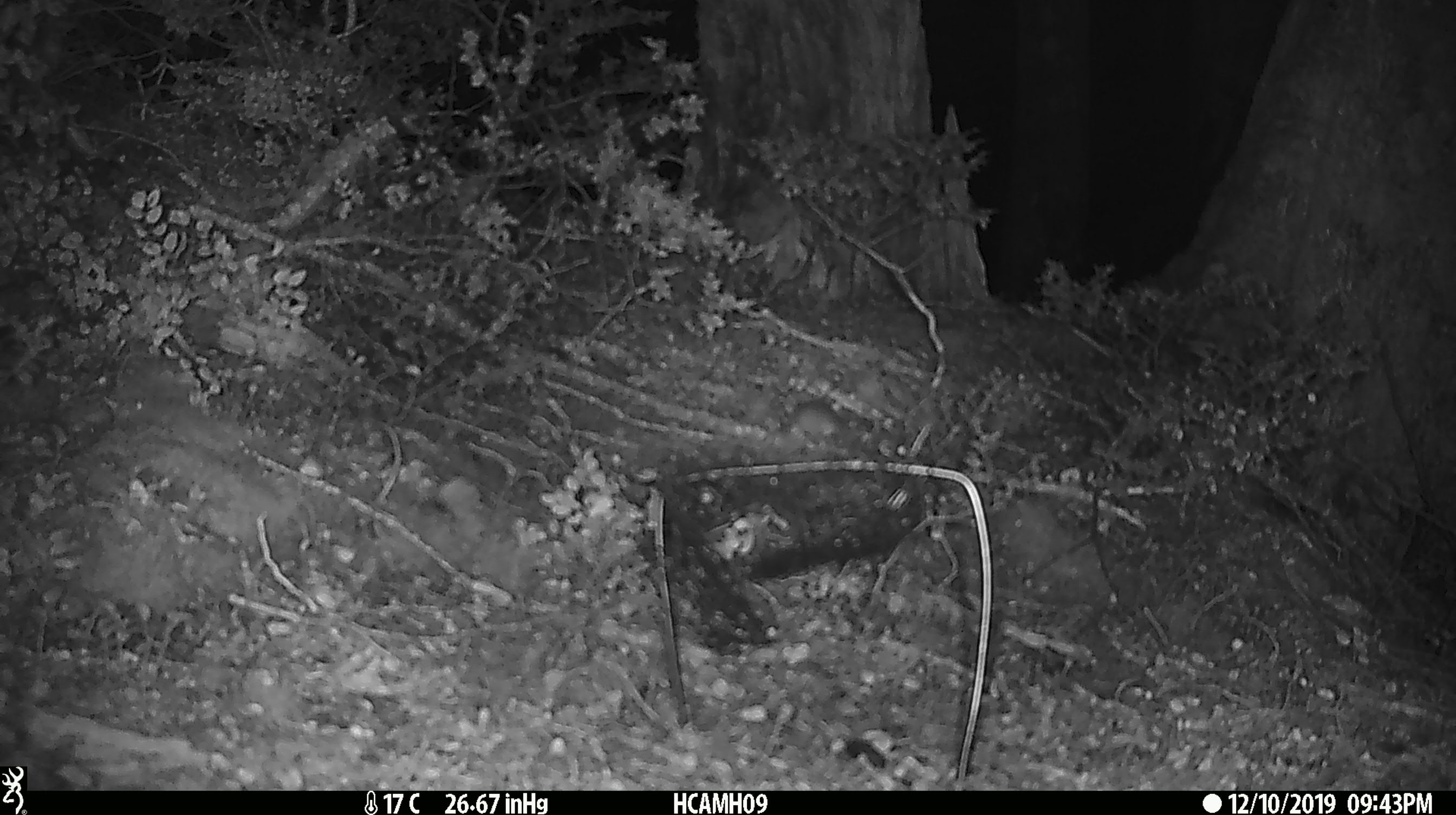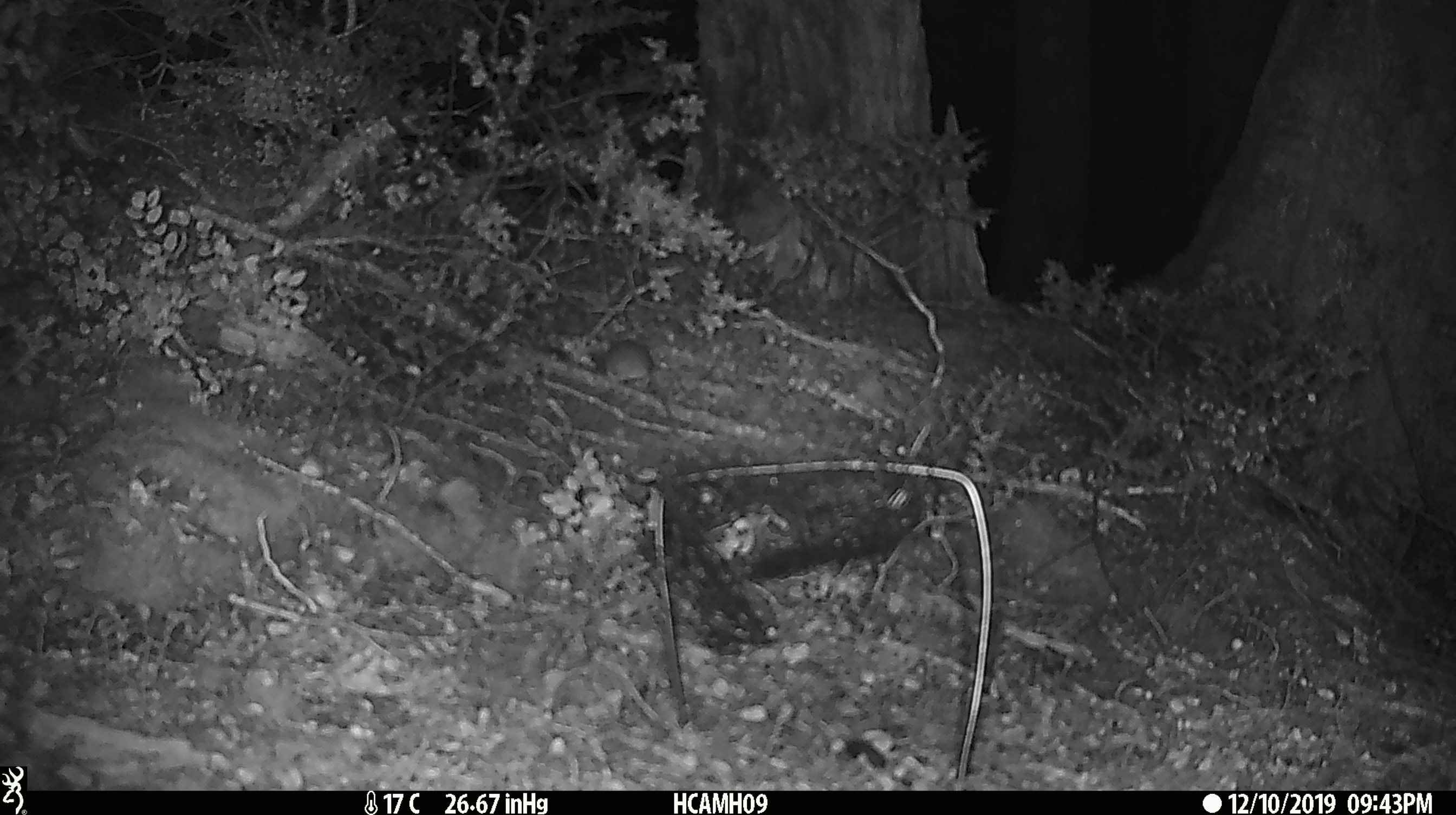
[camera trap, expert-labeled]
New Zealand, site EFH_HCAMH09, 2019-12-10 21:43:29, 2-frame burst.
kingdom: Animalia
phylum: Chordata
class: Mammalia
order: Rodentia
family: Muridae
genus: Mus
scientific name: Mus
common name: mouse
Mouse (Mus).